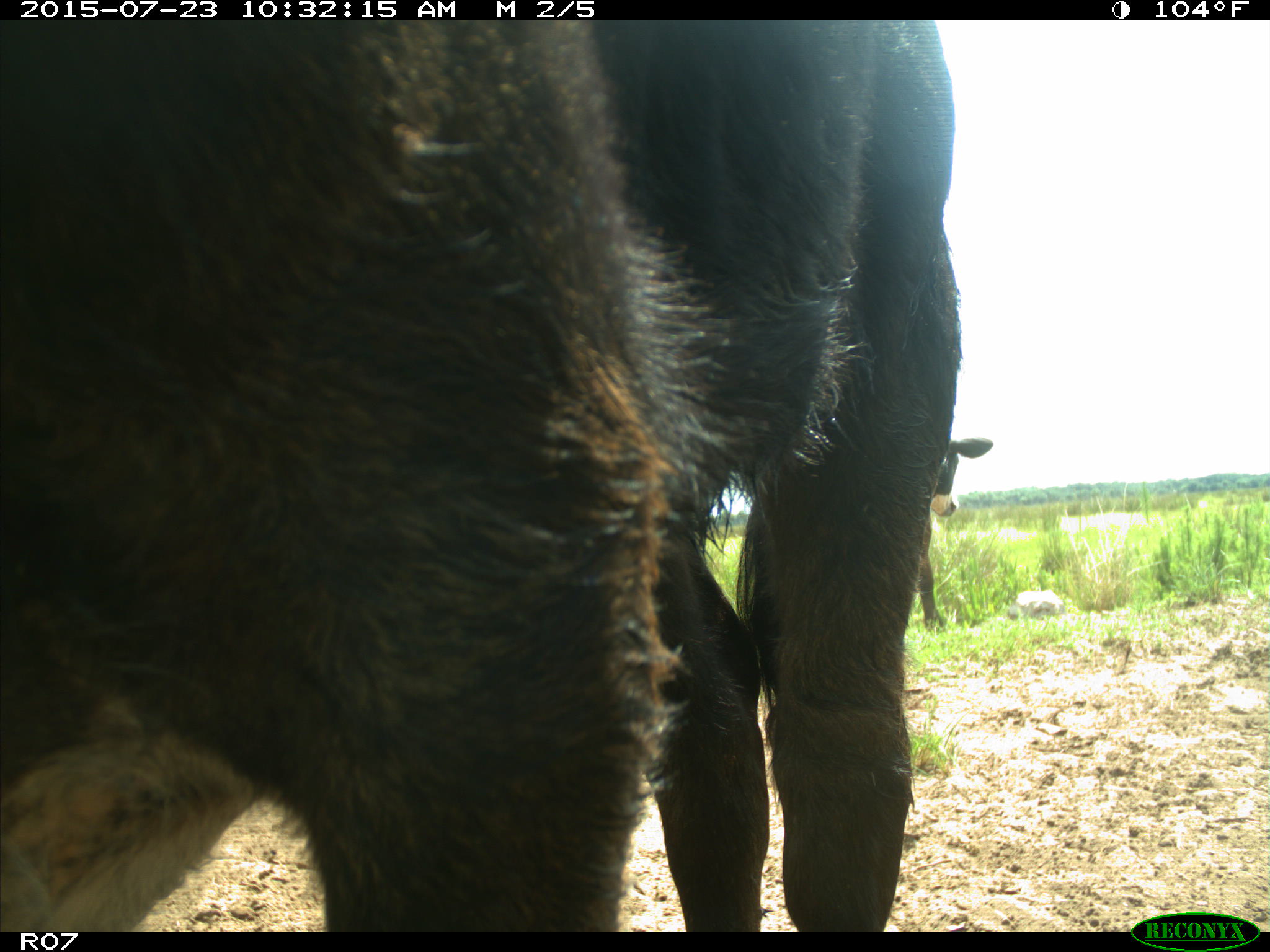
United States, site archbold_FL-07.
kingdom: Animalia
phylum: Chordata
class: Mammalia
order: Artiodactyla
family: Bovidae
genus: Bos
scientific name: Bos taurus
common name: domestic cow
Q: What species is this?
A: Bos taurus (domestic cow).